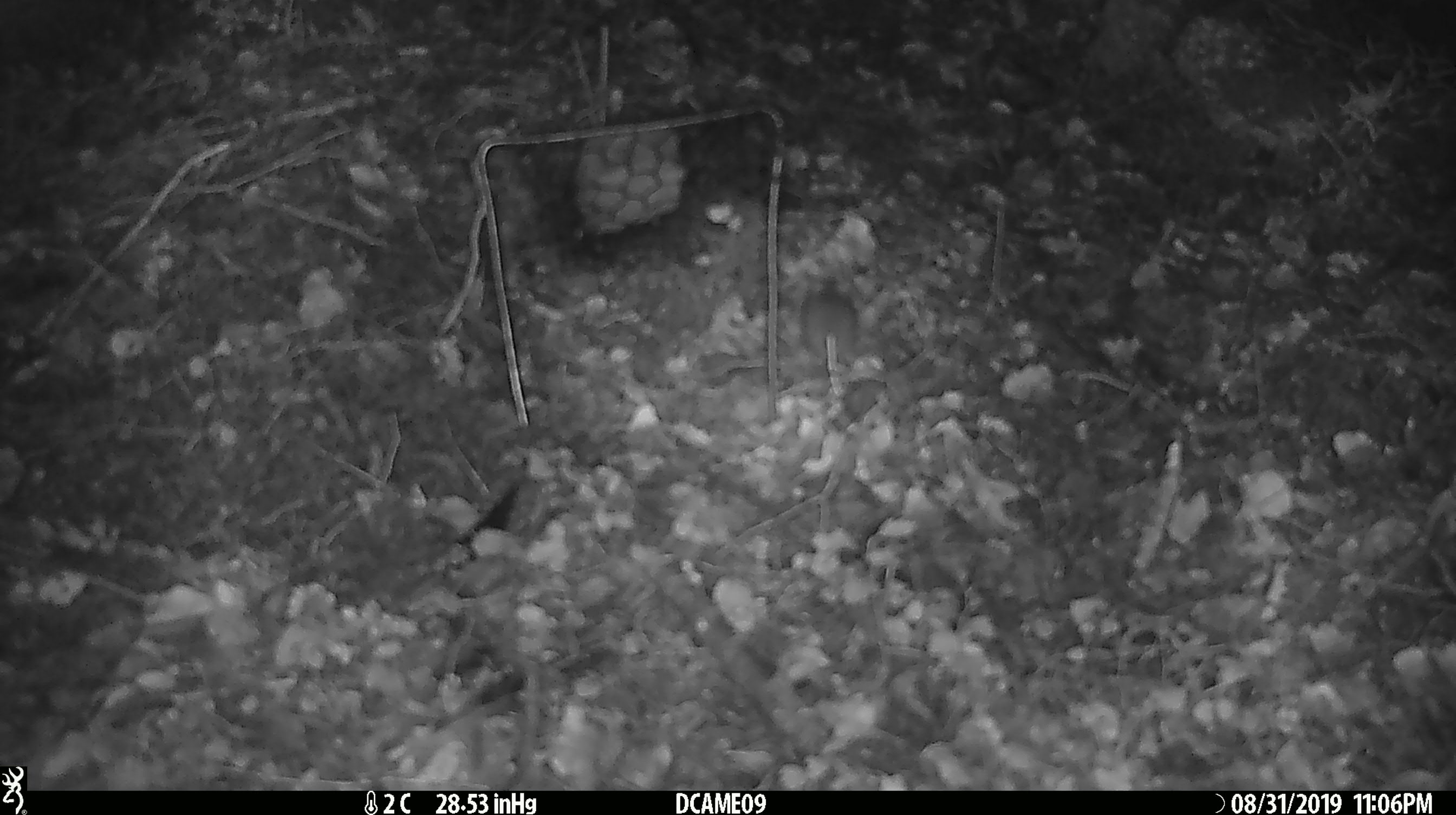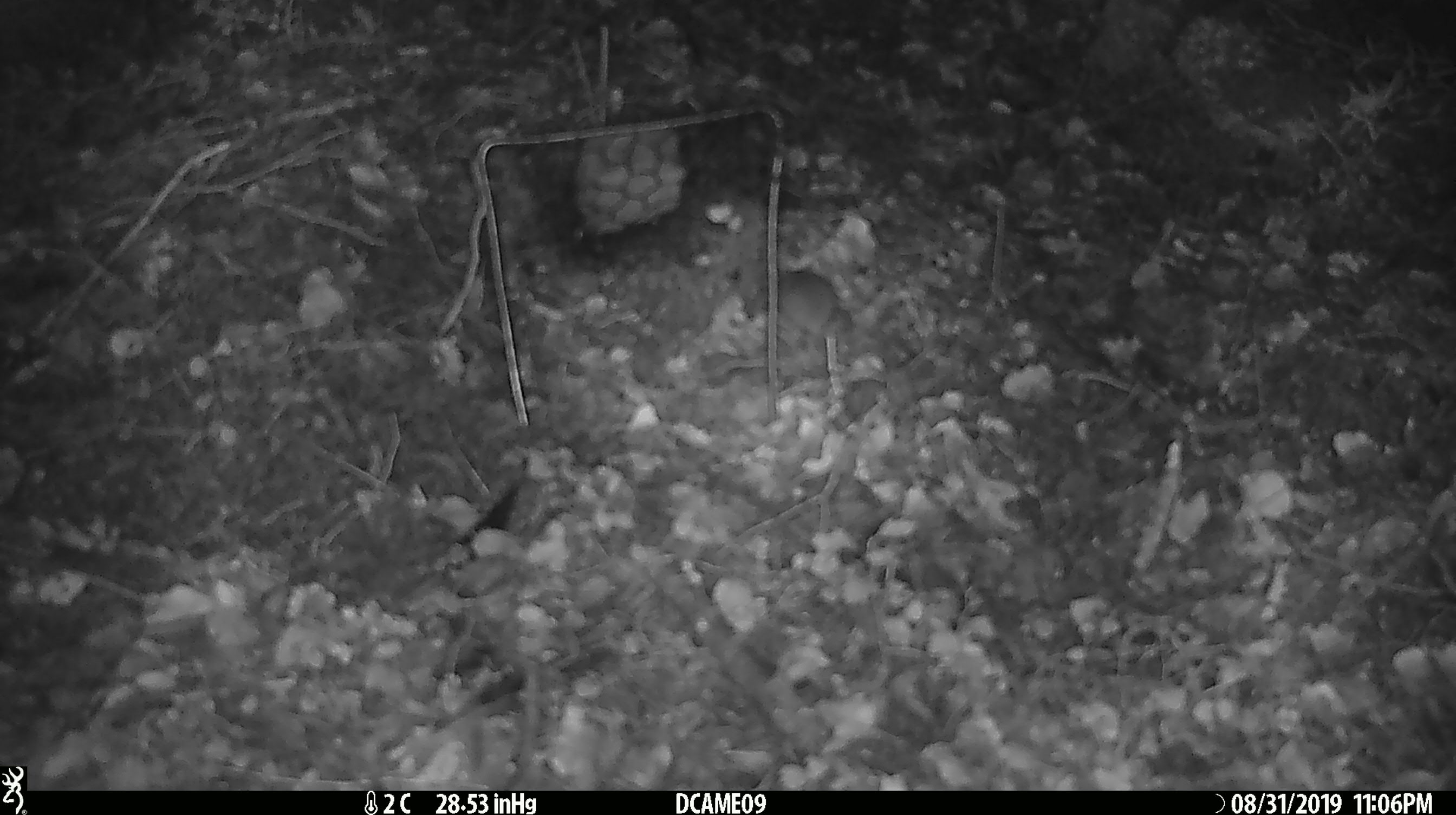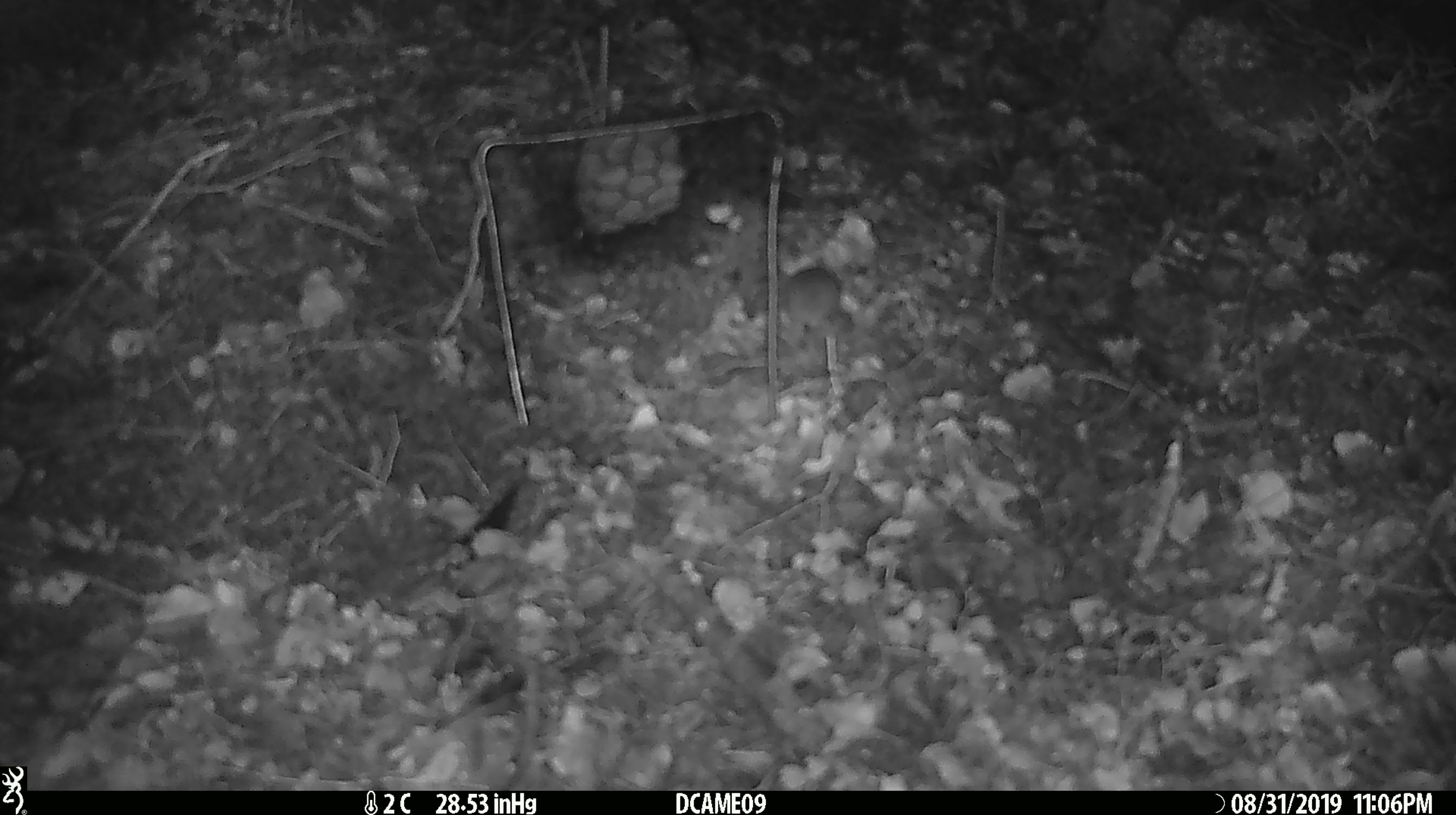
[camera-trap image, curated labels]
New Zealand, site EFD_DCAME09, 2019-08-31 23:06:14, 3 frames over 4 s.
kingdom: Animalia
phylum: Chordata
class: Mammalia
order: Rodentia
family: Muridae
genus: Mus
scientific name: Mus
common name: mouse